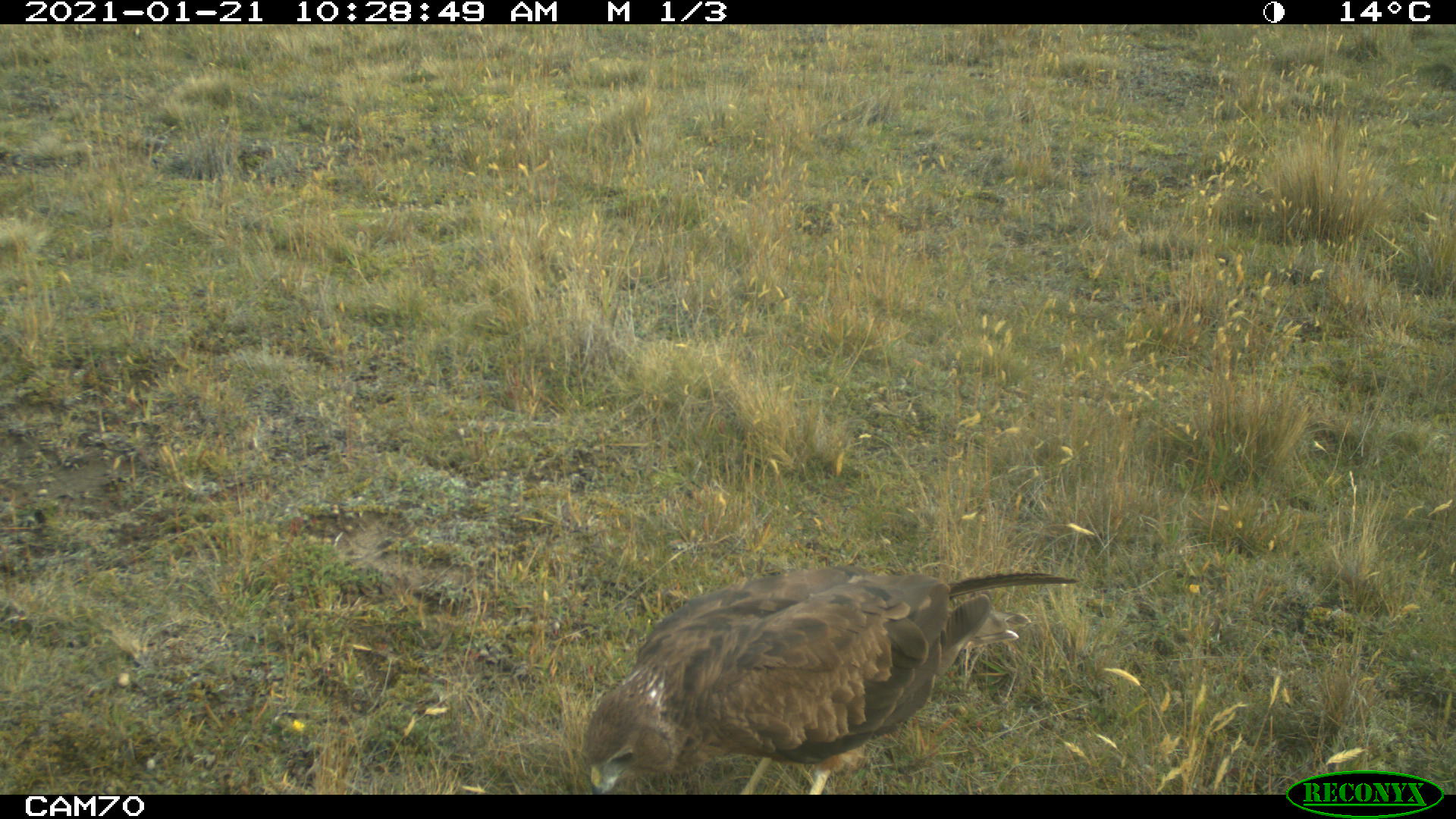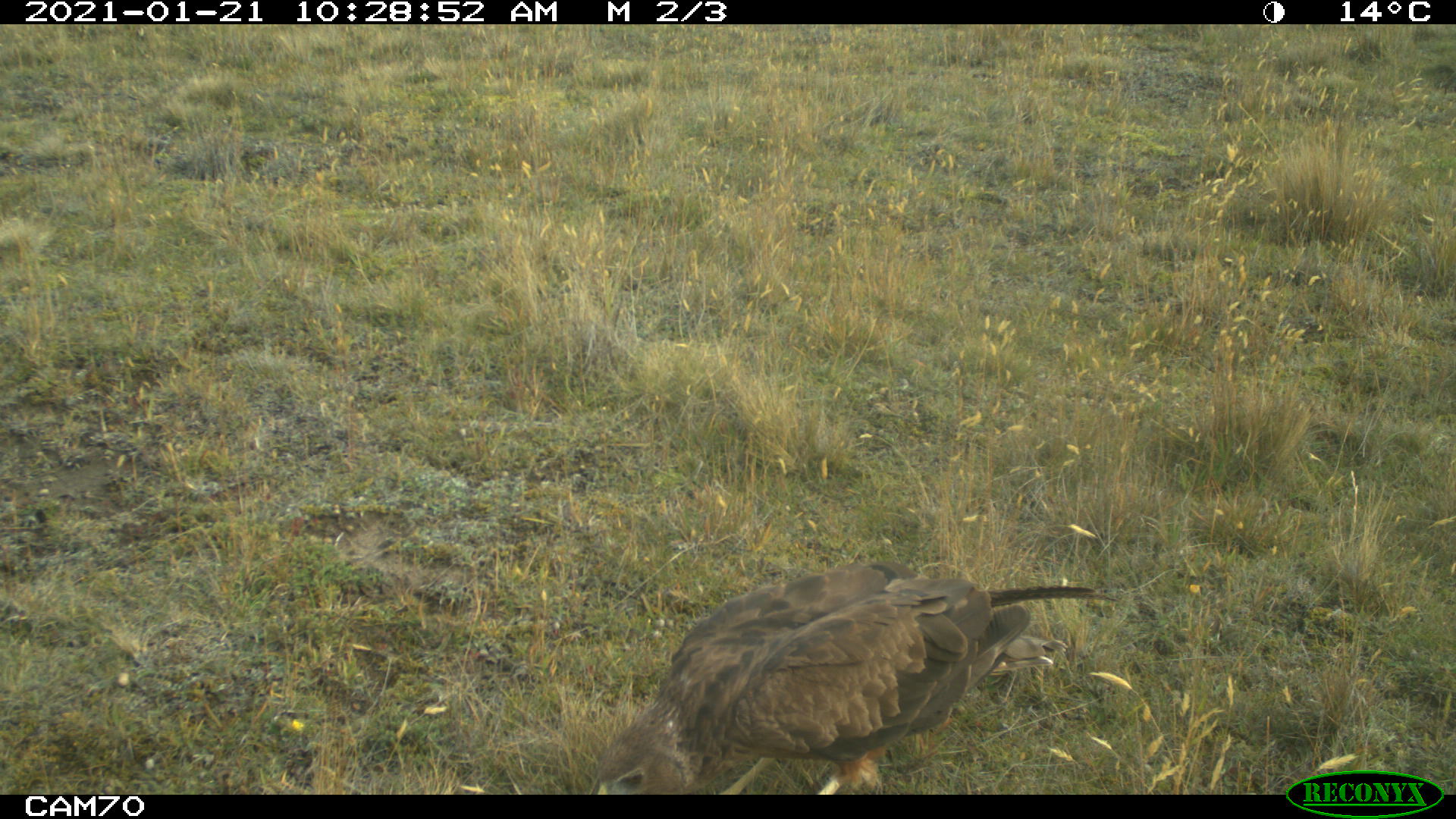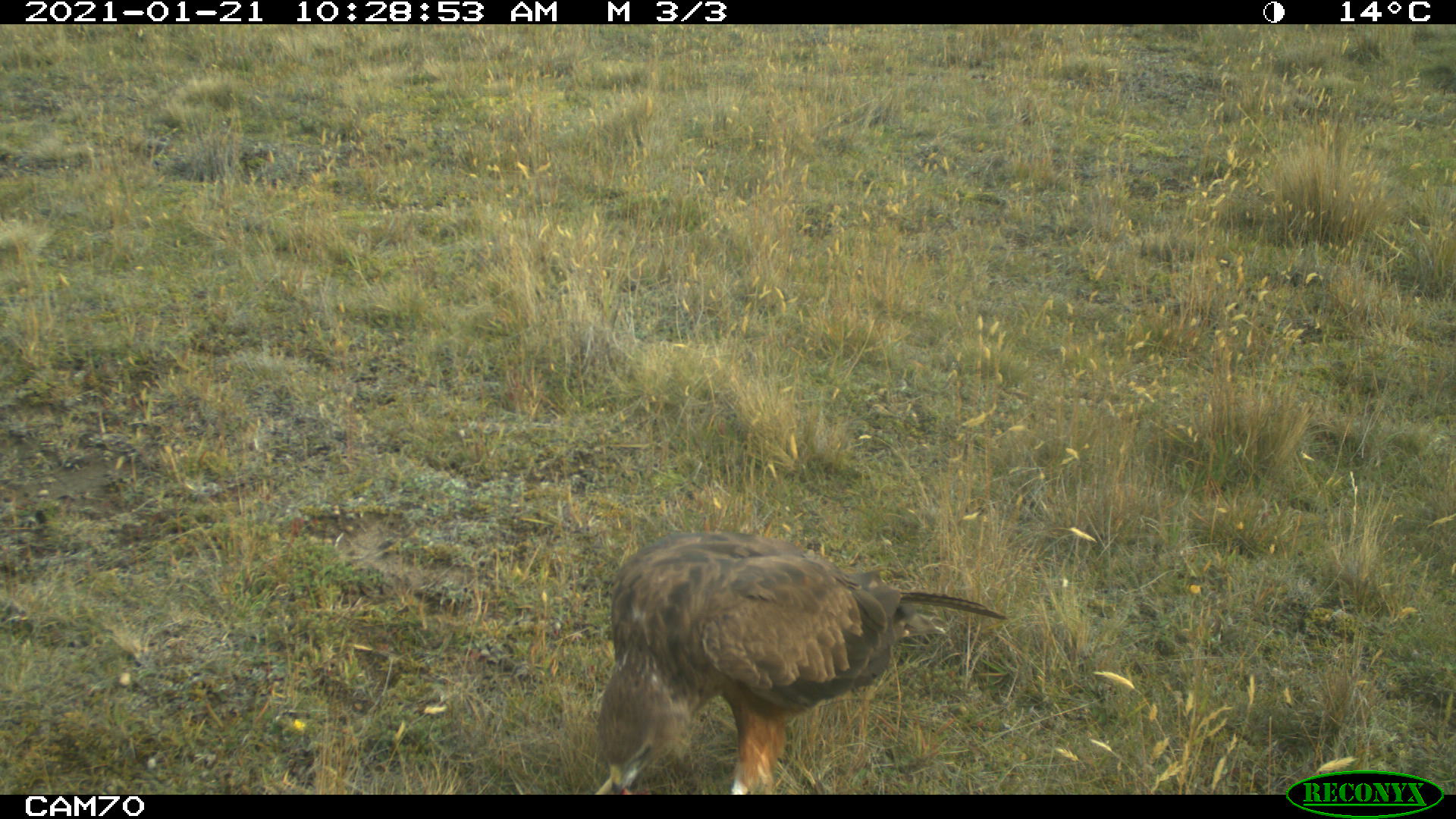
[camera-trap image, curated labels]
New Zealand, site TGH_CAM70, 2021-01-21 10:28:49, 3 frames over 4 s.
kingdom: Animalia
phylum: Chordata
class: Aves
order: Accipitriformes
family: Accipitridae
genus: Circus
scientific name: Circus approximans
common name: swamp harrier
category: harrier